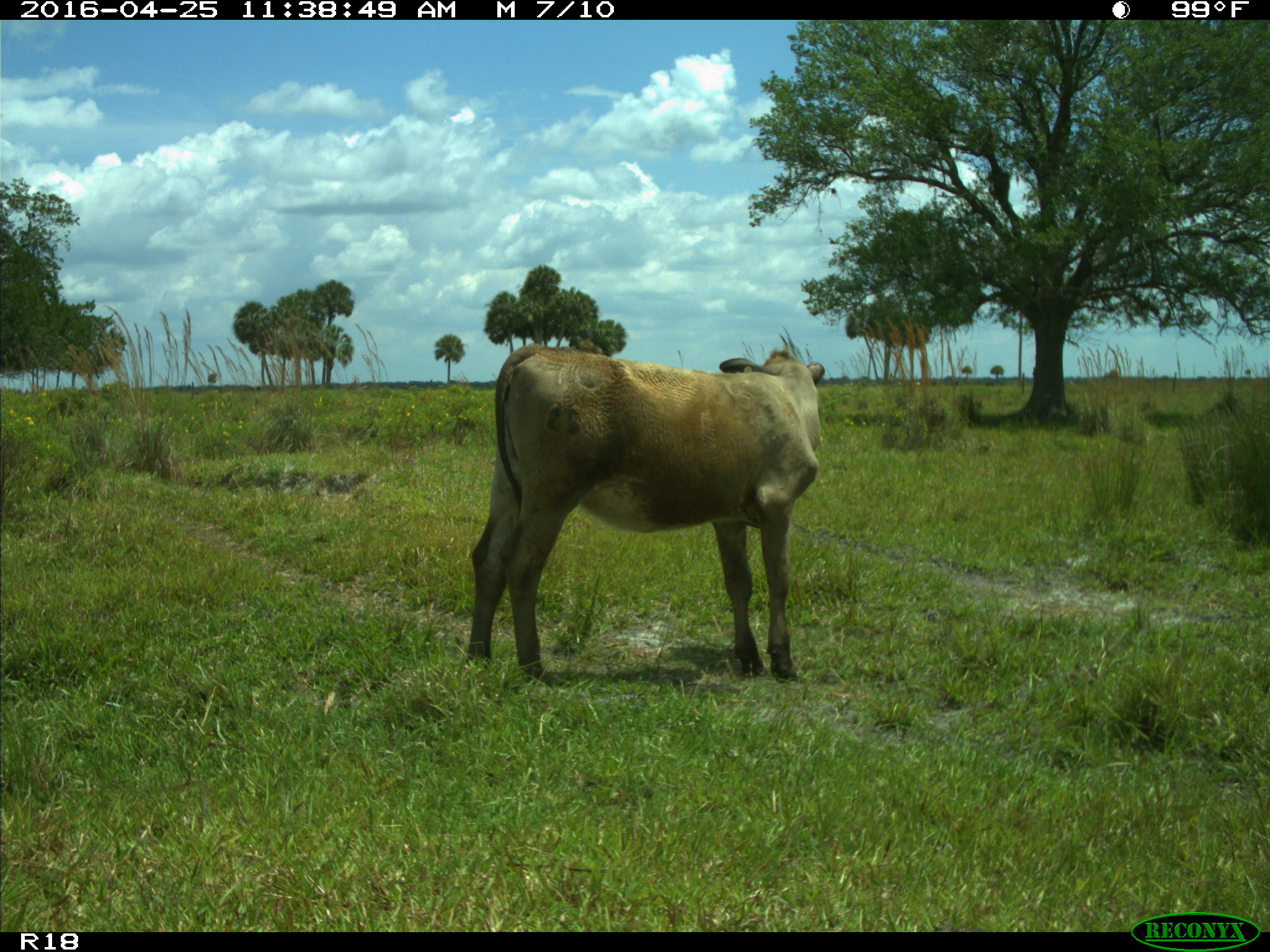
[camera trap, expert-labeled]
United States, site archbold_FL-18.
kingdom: Animalia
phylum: Chordata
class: Mammalia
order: Artiodactyla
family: Bovidae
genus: Bos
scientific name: Bos taurus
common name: domestic cow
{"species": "Bos taurus (domestic cow)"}